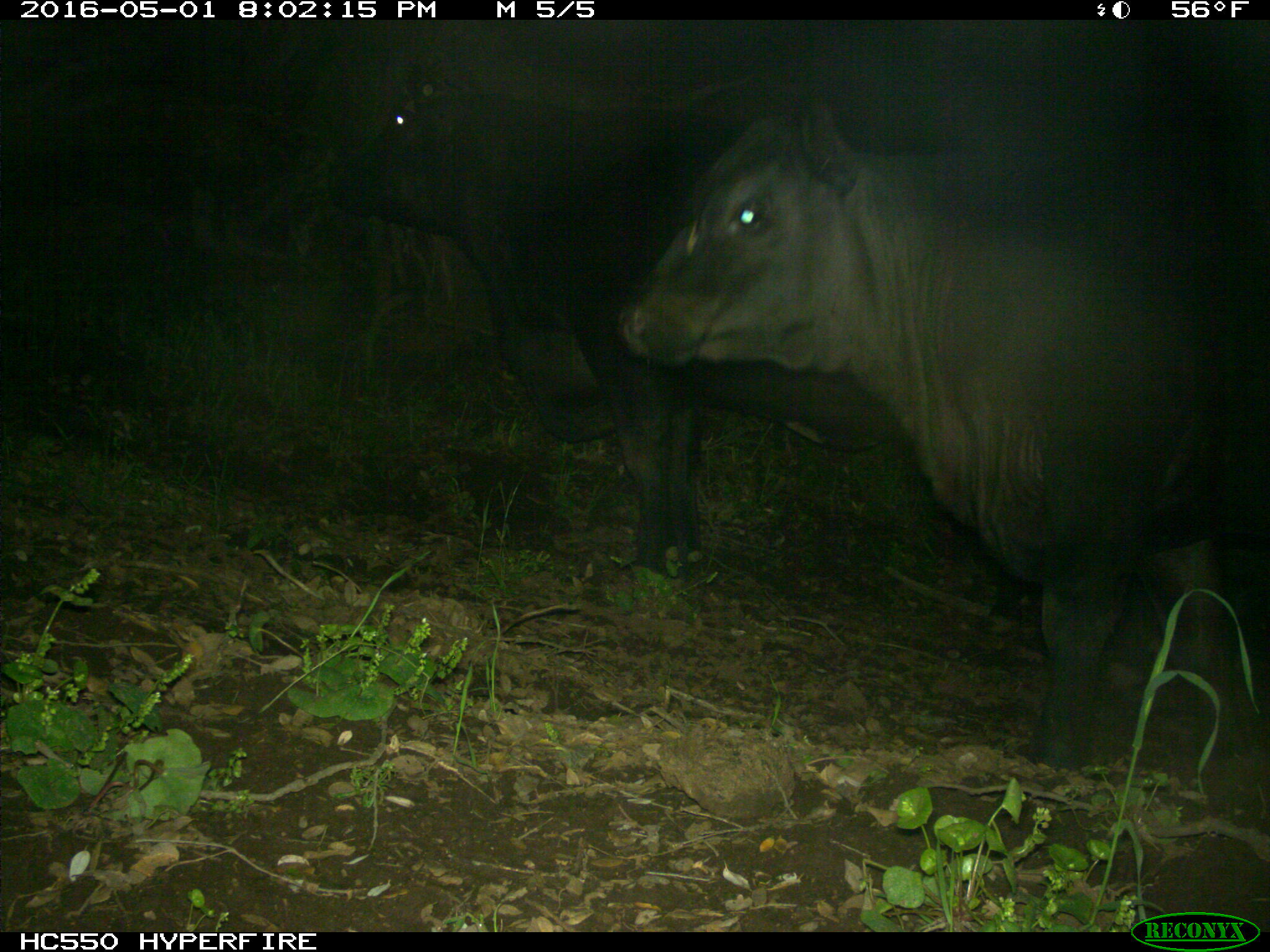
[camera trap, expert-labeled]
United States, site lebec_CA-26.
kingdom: Animalia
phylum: Chordata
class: Mammalia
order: Artiodactyla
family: Bovidae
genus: Bos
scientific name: Bos taurus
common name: domestic cow